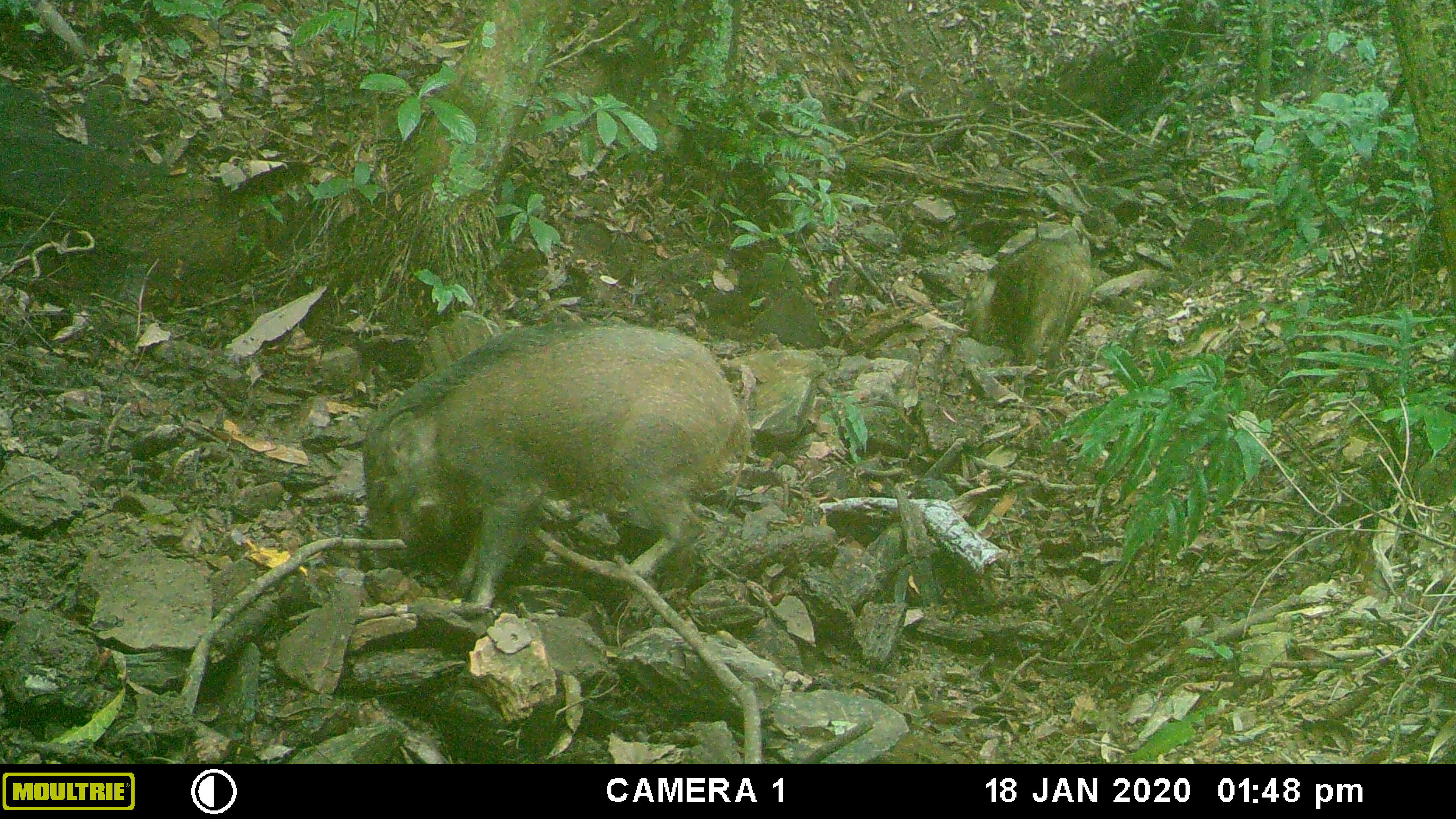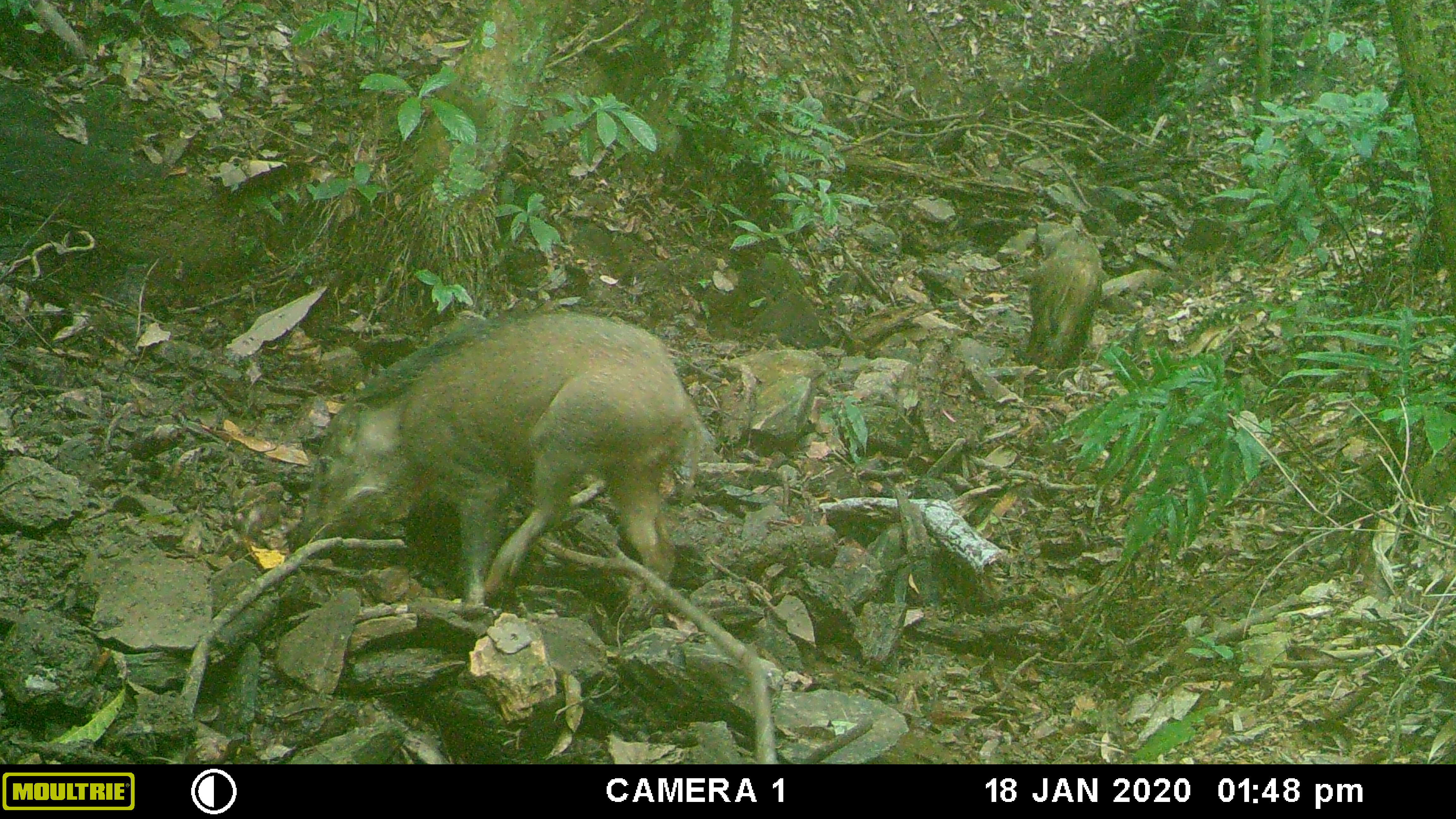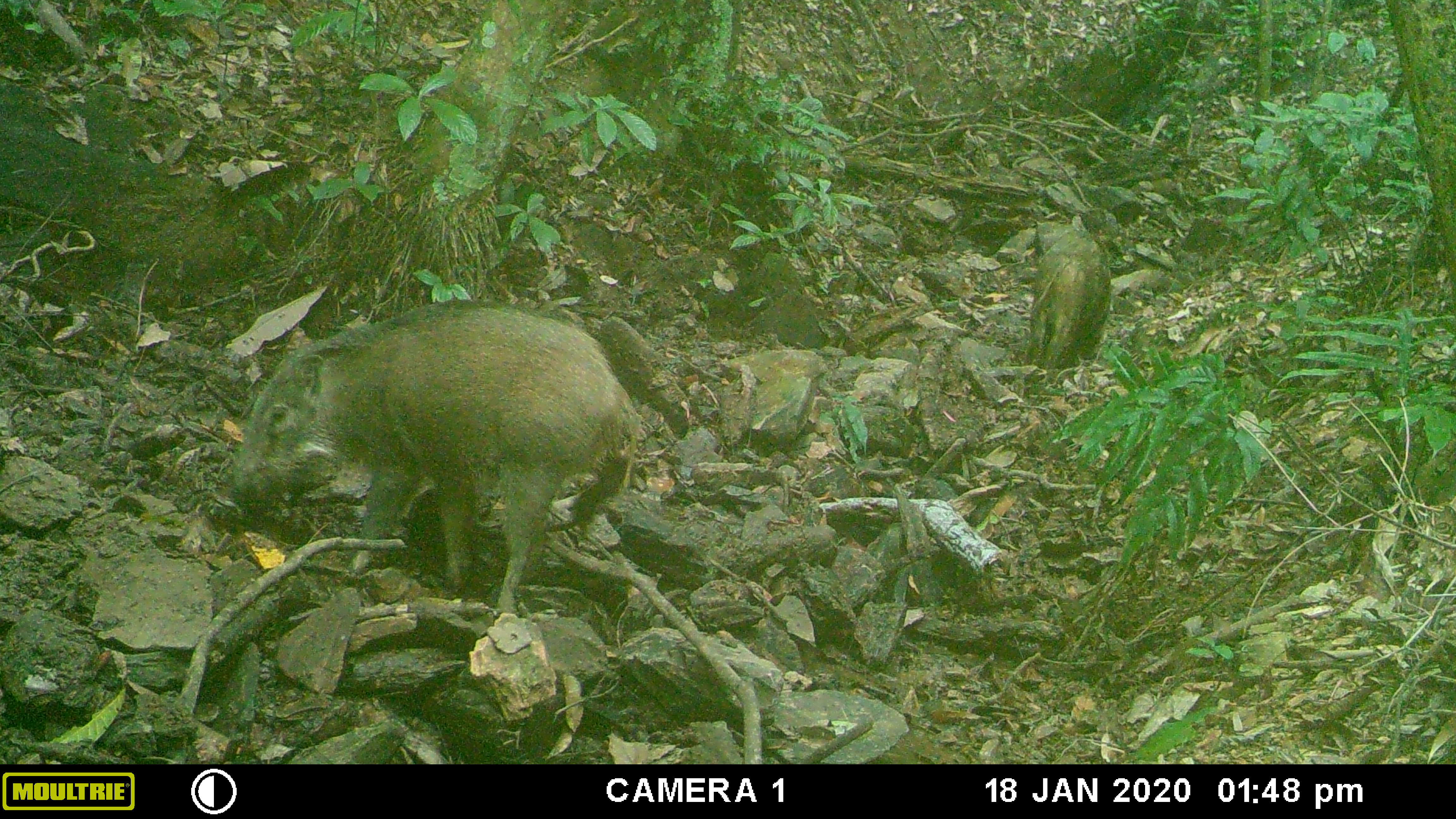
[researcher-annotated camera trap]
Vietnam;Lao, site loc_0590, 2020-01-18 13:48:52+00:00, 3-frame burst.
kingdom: Animalia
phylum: Chordata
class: Mammalia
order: Artiodactyla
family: Suidae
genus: Sus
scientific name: Sus scrofa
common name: eurasian wild pig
Eurasian wild pig (Sus scrofa). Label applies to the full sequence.